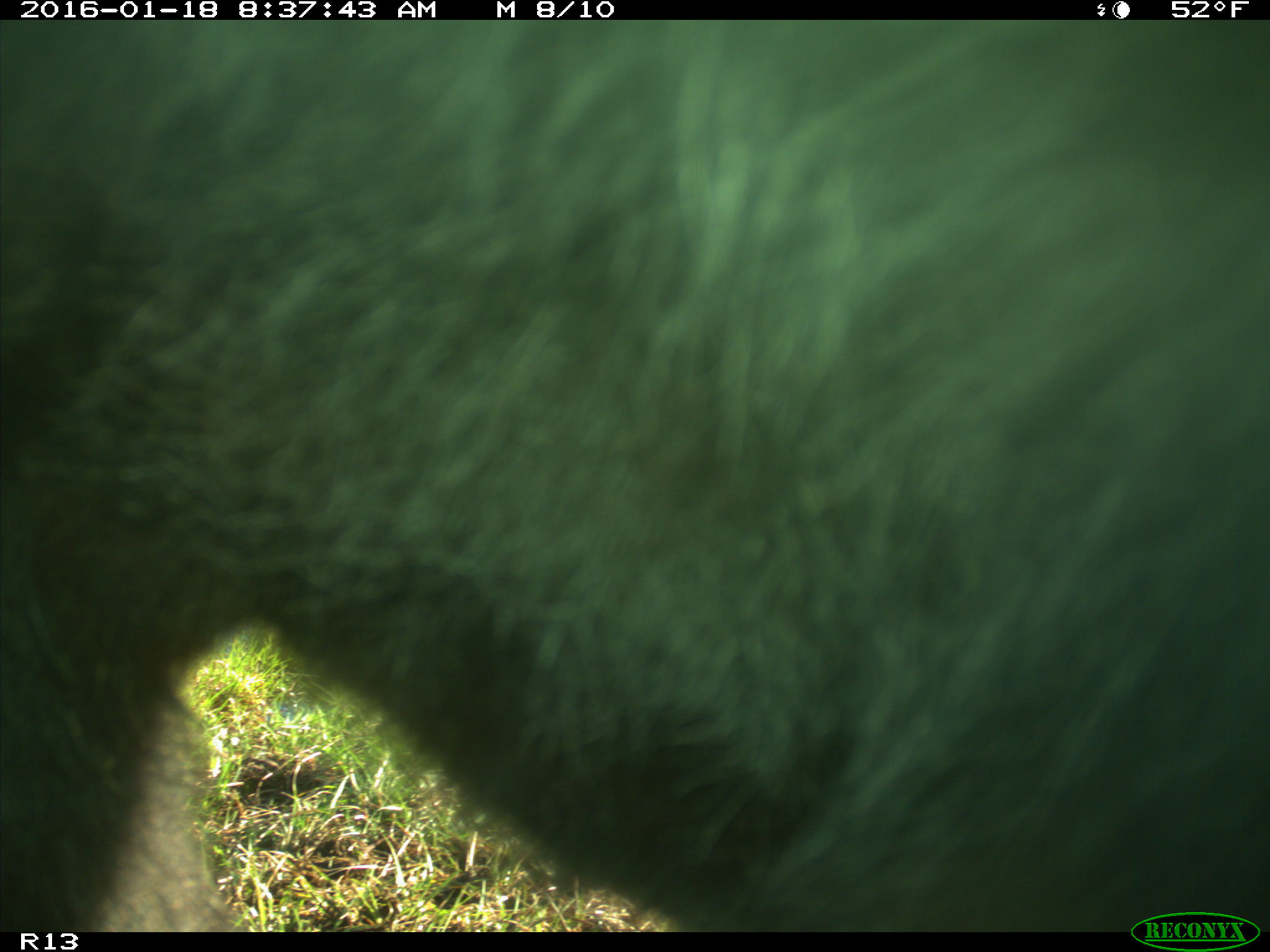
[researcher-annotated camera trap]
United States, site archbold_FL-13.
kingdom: Animalia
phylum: Chordata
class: Mammalia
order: Artiodactyla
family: Bovidae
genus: Bos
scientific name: Bos taurus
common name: domestic cow